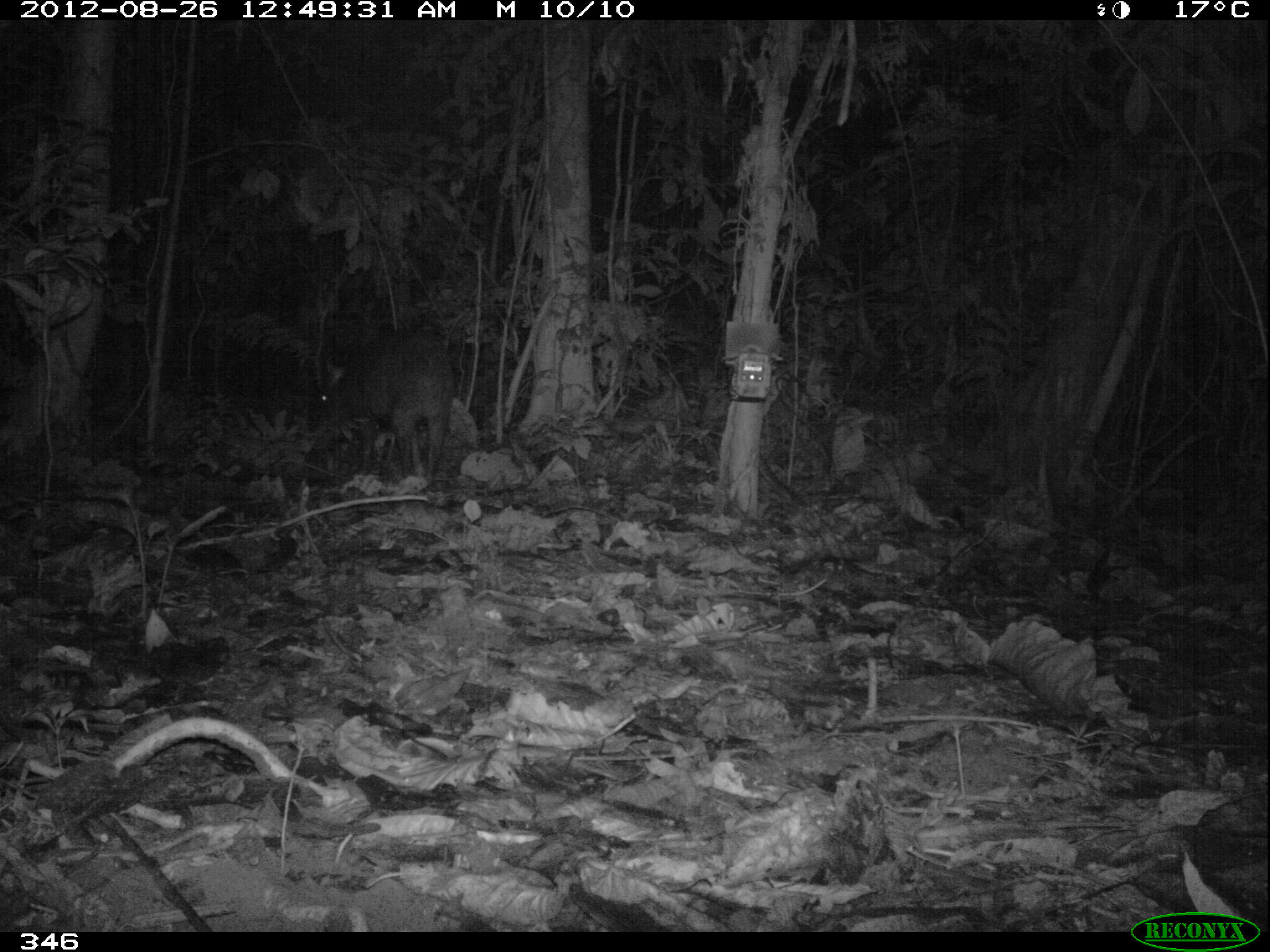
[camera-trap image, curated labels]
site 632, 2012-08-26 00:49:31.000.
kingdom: Animalia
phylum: Chordata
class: Mammalia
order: Artiodactyla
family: Tayassuidae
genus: Tayassu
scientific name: Tayassu pecari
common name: white-lipped peccary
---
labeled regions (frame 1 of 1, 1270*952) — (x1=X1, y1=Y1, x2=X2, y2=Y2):
tayassu pecari: (x1=320, y1=327, x2=456, y2=489)